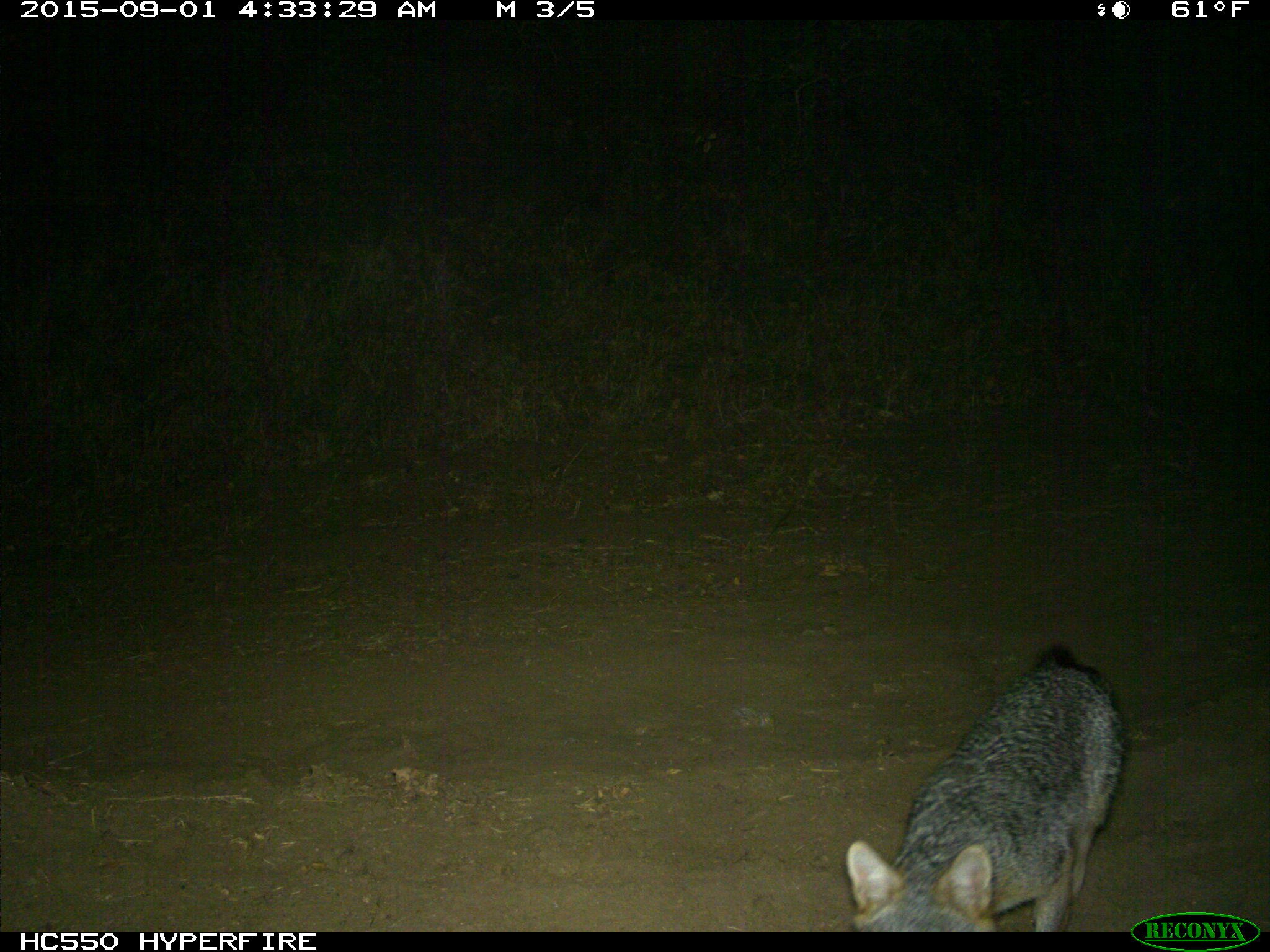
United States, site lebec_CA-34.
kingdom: Animalia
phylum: Chordata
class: Mammalia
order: Carnivora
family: Canidae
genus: Urocyon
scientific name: Urocyon cinereoargenteus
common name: gray fox